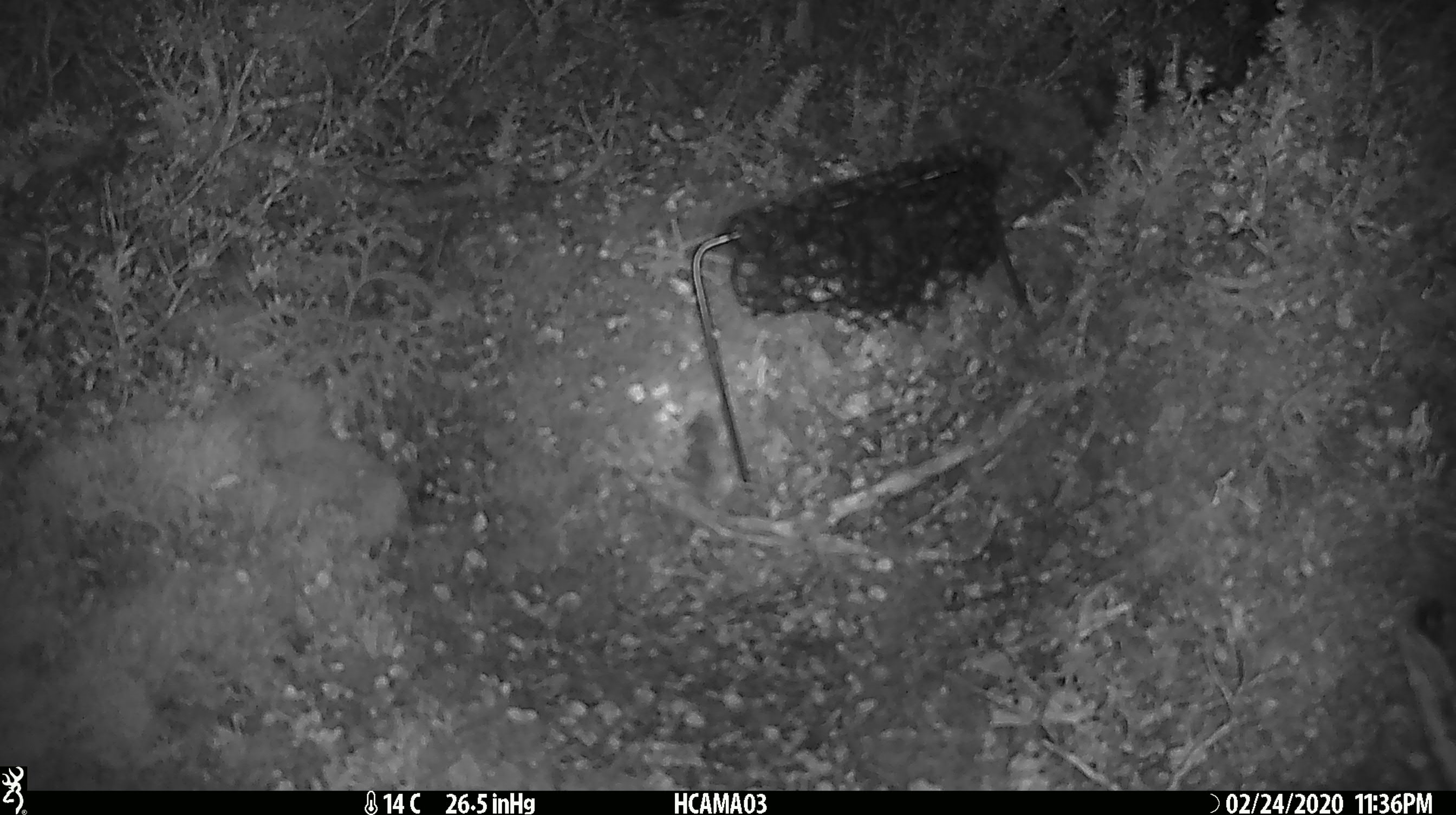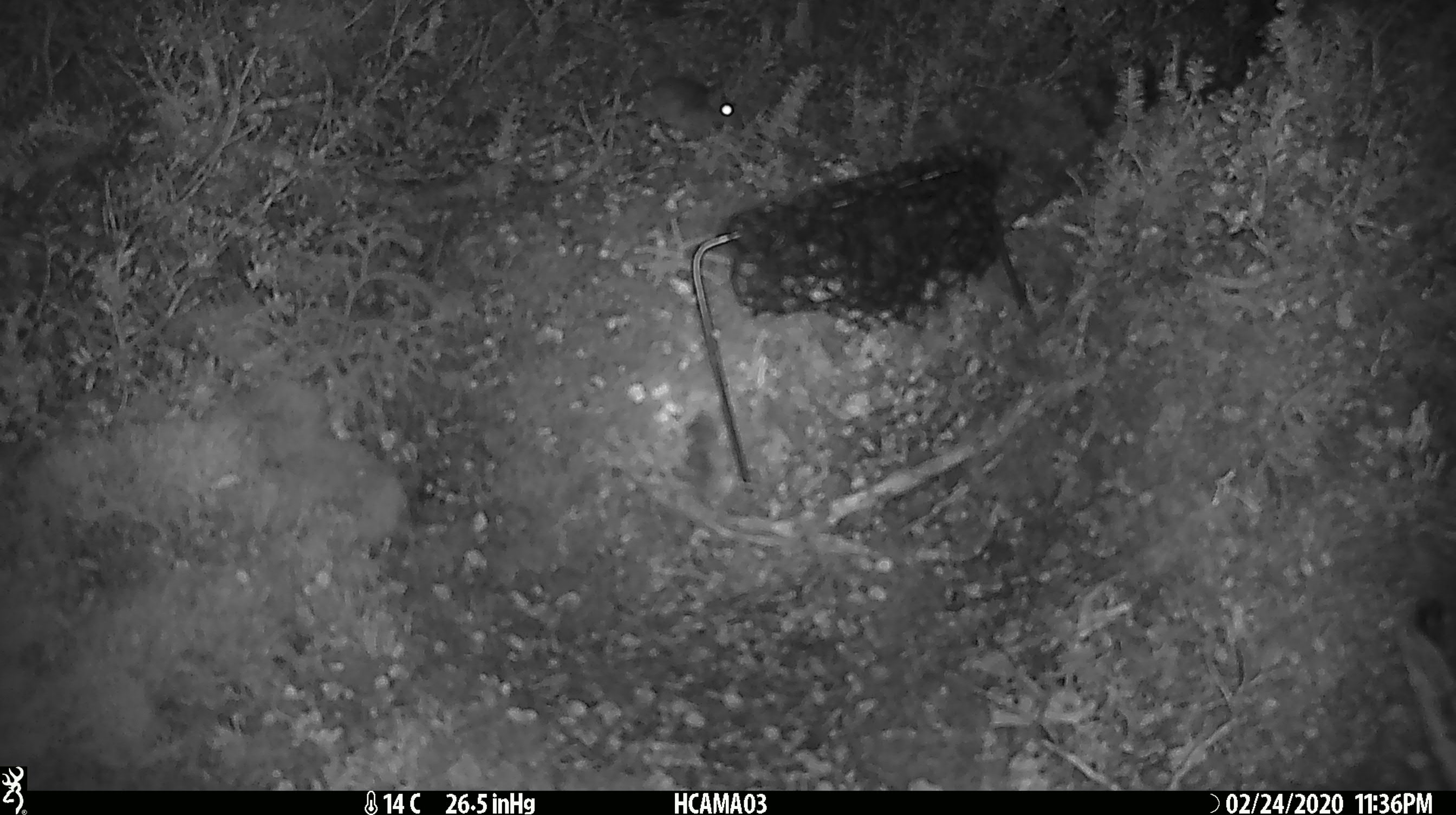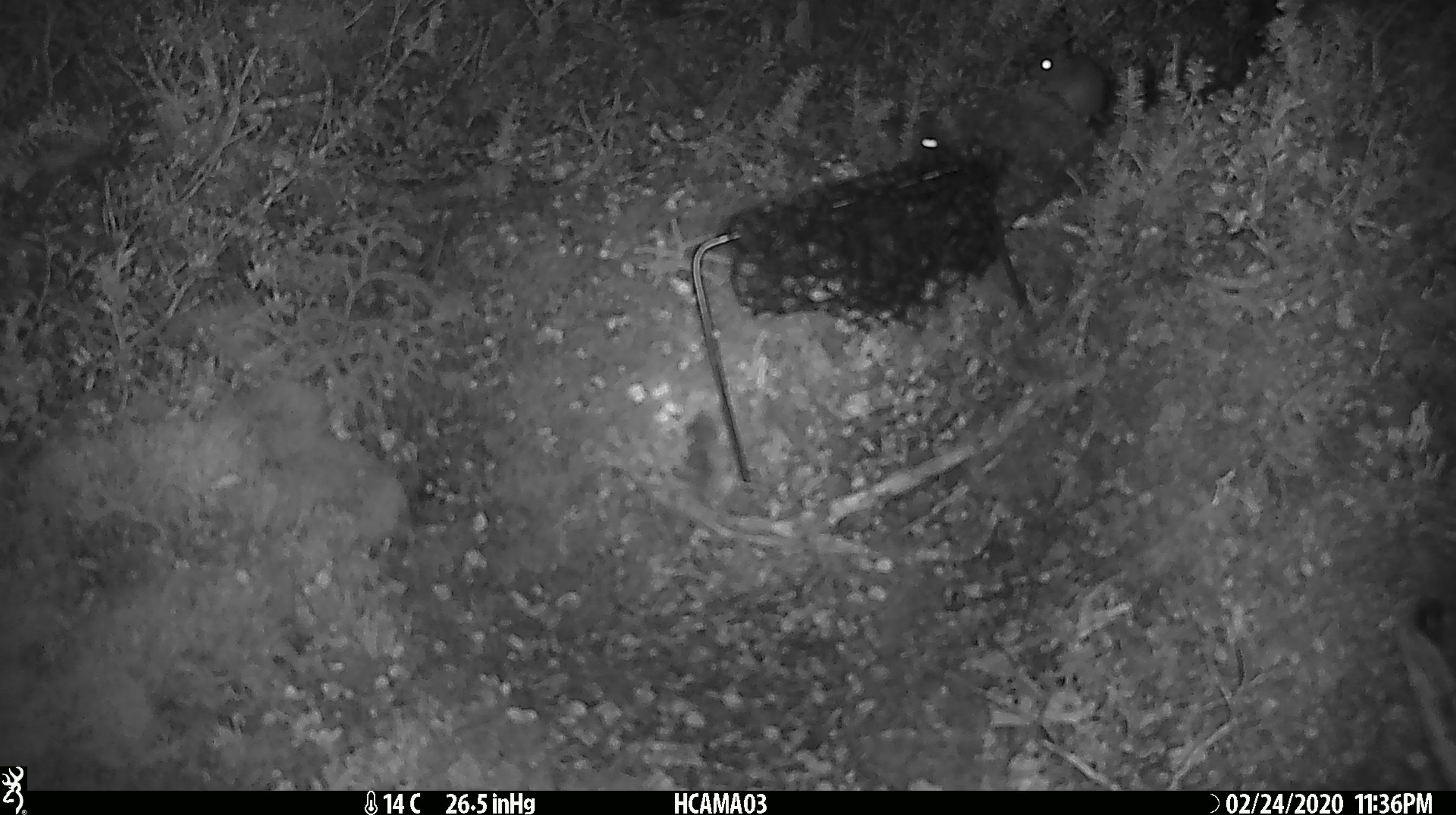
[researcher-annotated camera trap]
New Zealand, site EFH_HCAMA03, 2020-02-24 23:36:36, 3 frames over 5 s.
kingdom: Animalia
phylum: Chordata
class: Mammalia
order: Rodentia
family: Muridae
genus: Mus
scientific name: Mus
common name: mouse